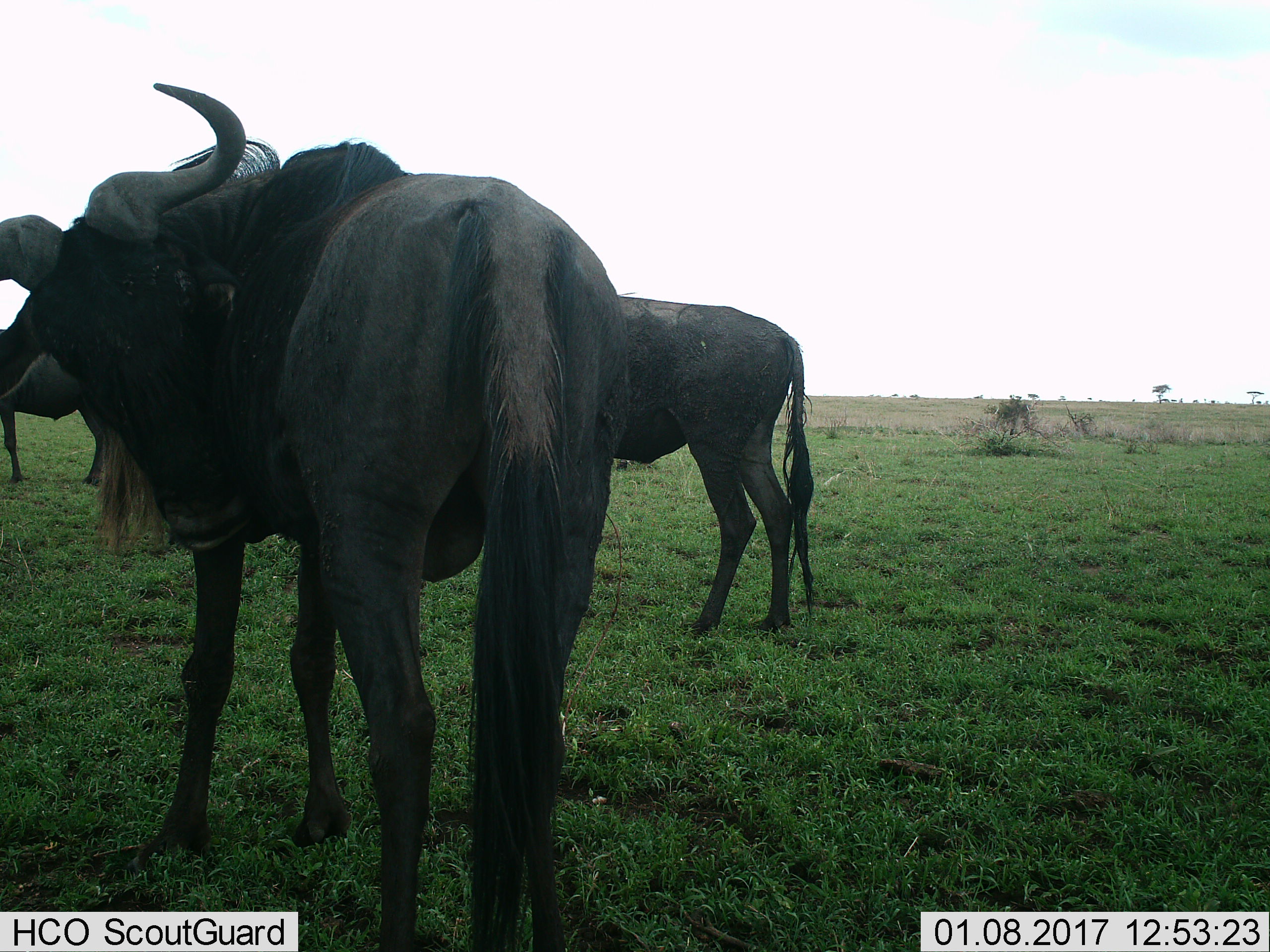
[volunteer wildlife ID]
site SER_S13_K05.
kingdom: Animalia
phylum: Chordata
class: Mammalia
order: Artiodactyla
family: Bovidae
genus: Connochaetes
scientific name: Connochaetes taurinus taurinus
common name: blue wildebeest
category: wildebeestblue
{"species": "wildebeestblue (blue wildebeest) (Connochaetes taurinus taurinus)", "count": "3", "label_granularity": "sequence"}